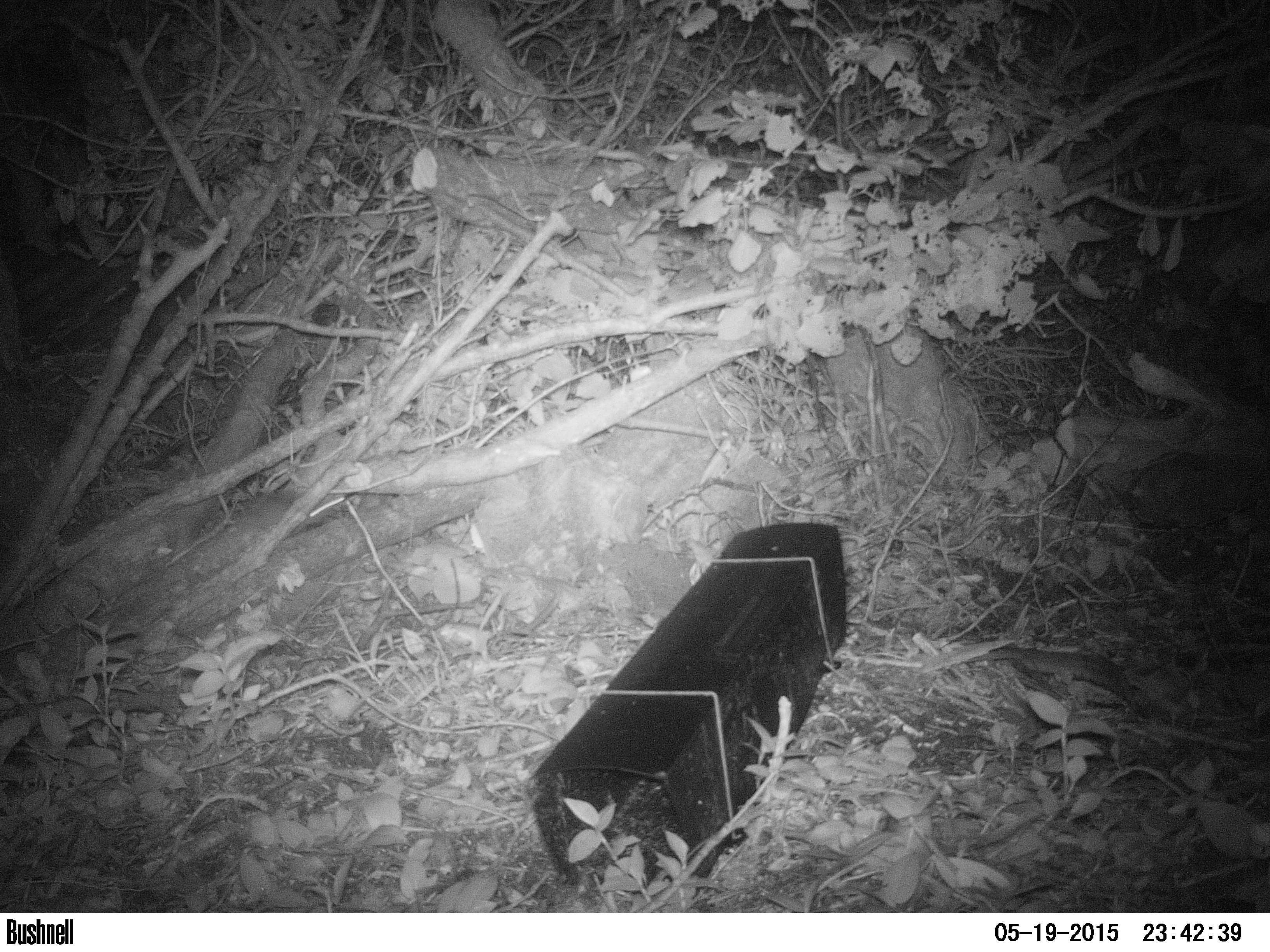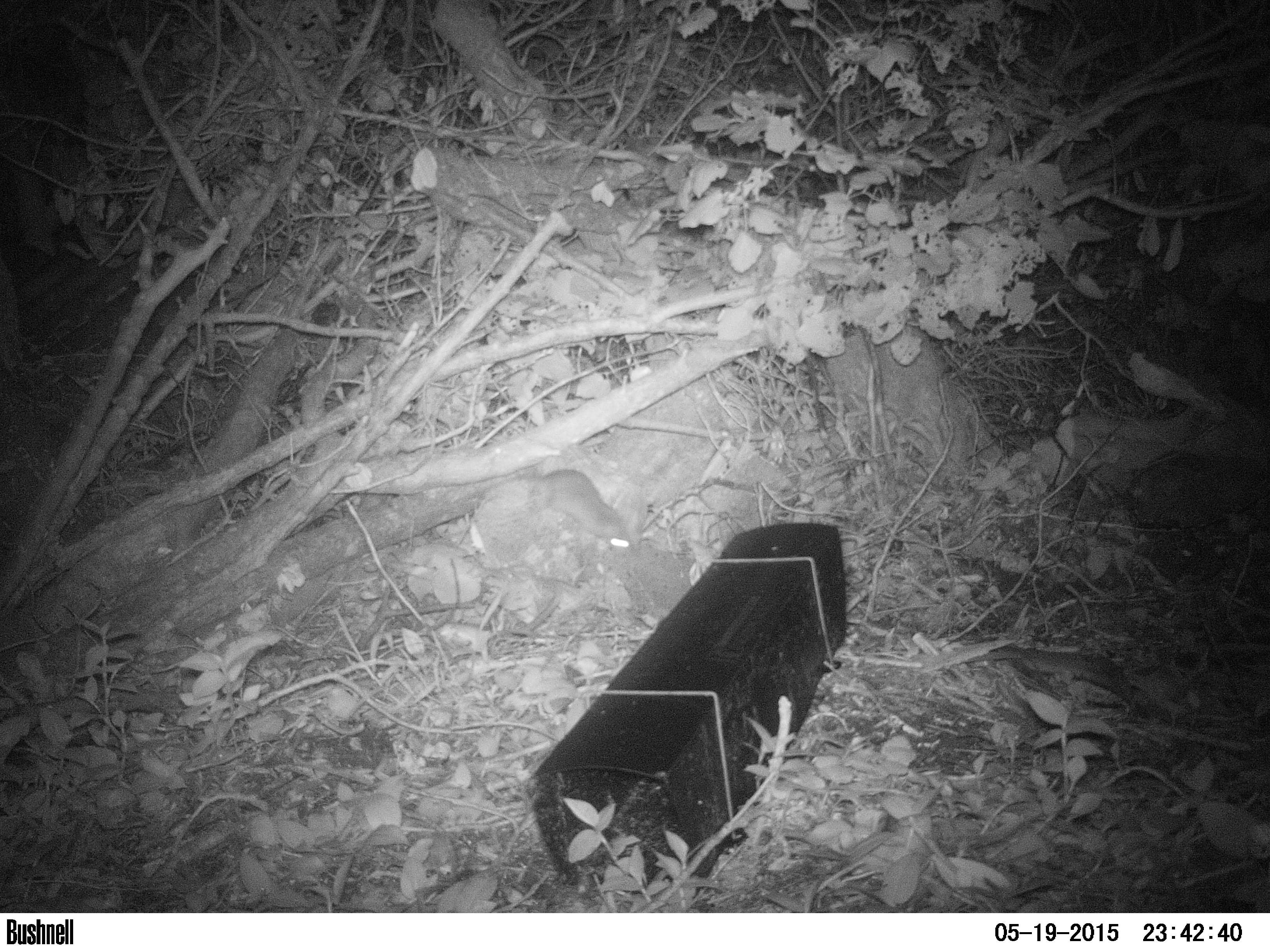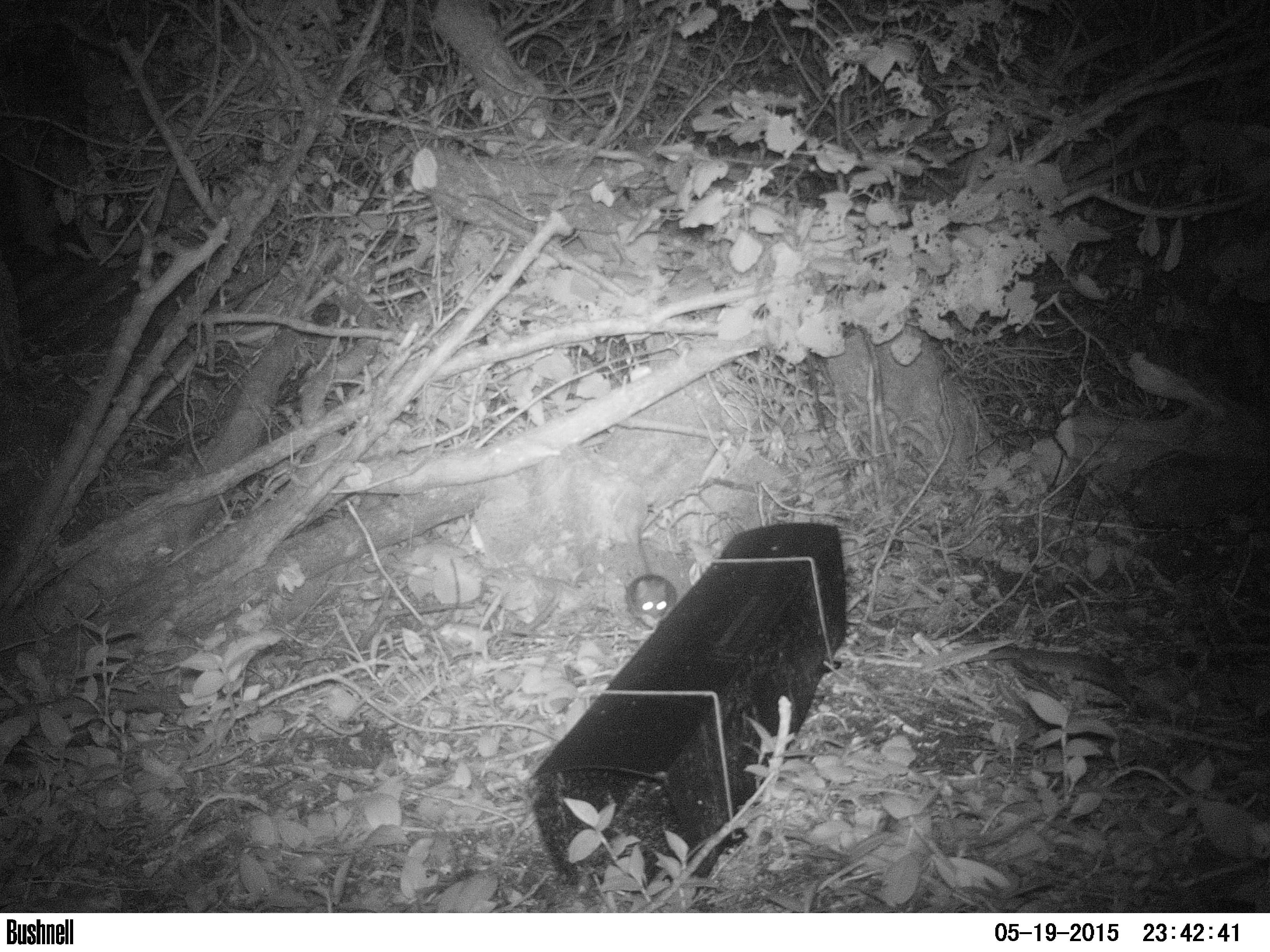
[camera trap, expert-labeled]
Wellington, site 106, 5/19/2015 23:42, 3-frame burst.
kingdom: Animalia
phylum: Chordata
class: Mammalia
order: Rodentia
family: Muridae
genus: Rattus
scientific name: Rattus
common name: rat